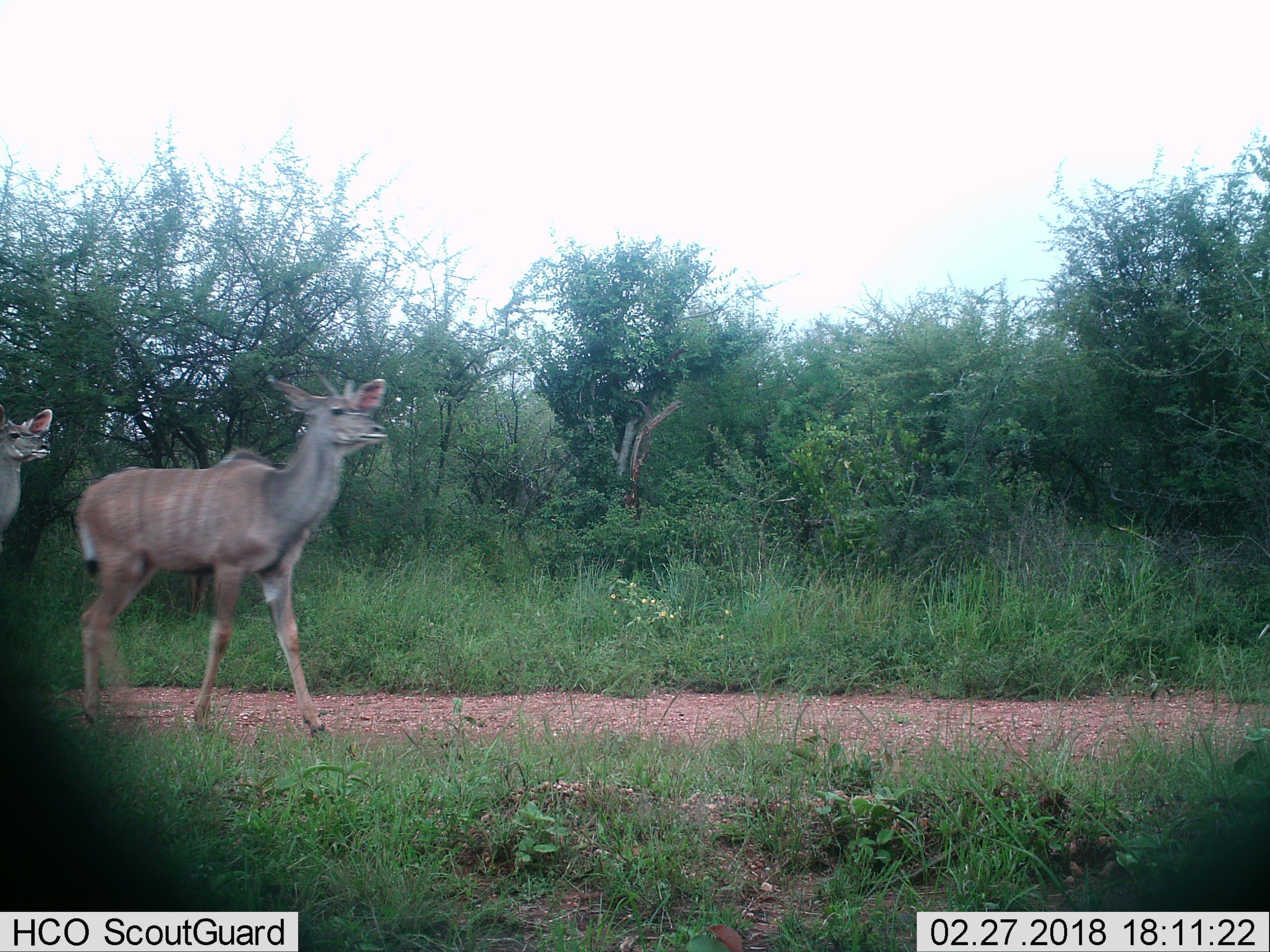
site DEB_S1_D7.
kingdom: Animalia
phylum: Chordata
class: Mammalia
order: Artiodactyla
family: Bovidae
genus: Tragelaphus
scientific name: Tragelaphus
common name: kudu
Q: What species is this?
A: Kudu (Tragelaphus).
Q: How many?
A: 2.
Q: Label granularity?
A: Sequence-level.